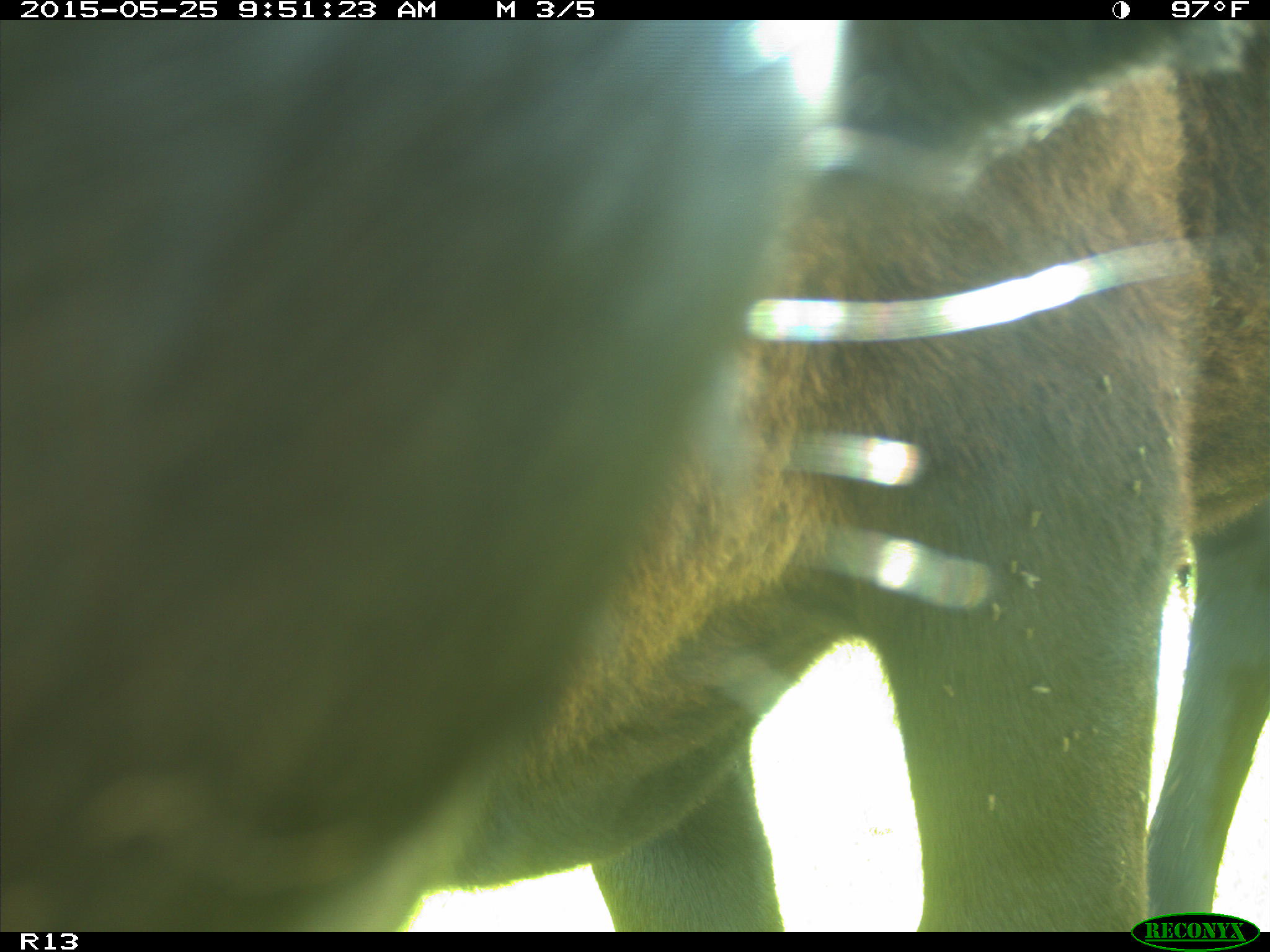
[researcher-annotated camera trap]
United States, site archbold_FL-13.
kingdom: Animalia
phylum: Chordata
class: Mammalia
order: Artiodactyla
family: Bovidae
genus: Bos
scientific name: Bos taurus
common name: domestic cow